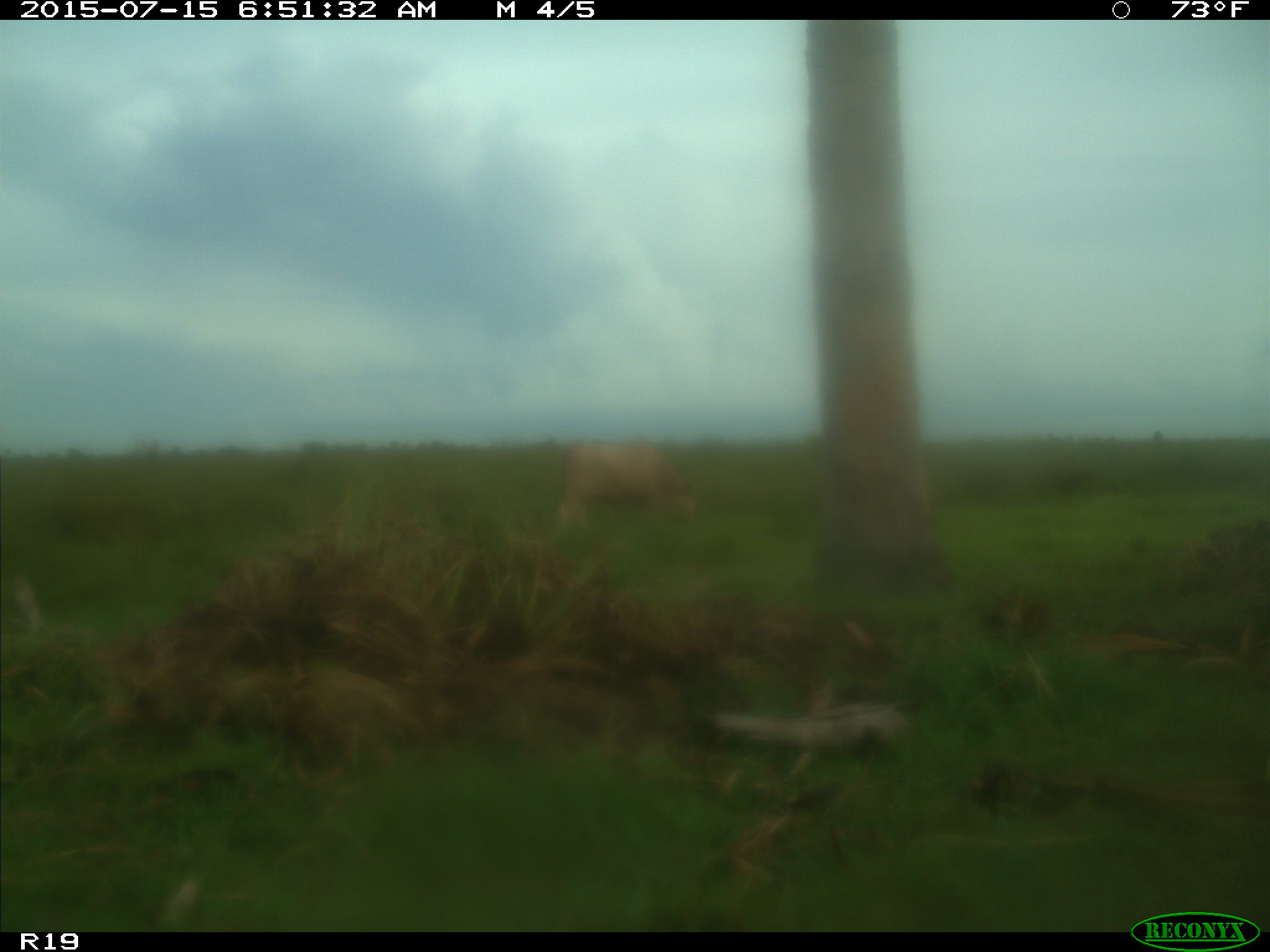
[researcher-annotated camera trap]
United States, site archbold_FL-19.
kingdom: Animalia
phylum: Chordata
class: Mammalia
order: Artiodactyla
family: Bovidae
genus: Bos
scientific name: Bos taurus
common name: domestic cow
Bos taurus (domestic cow).